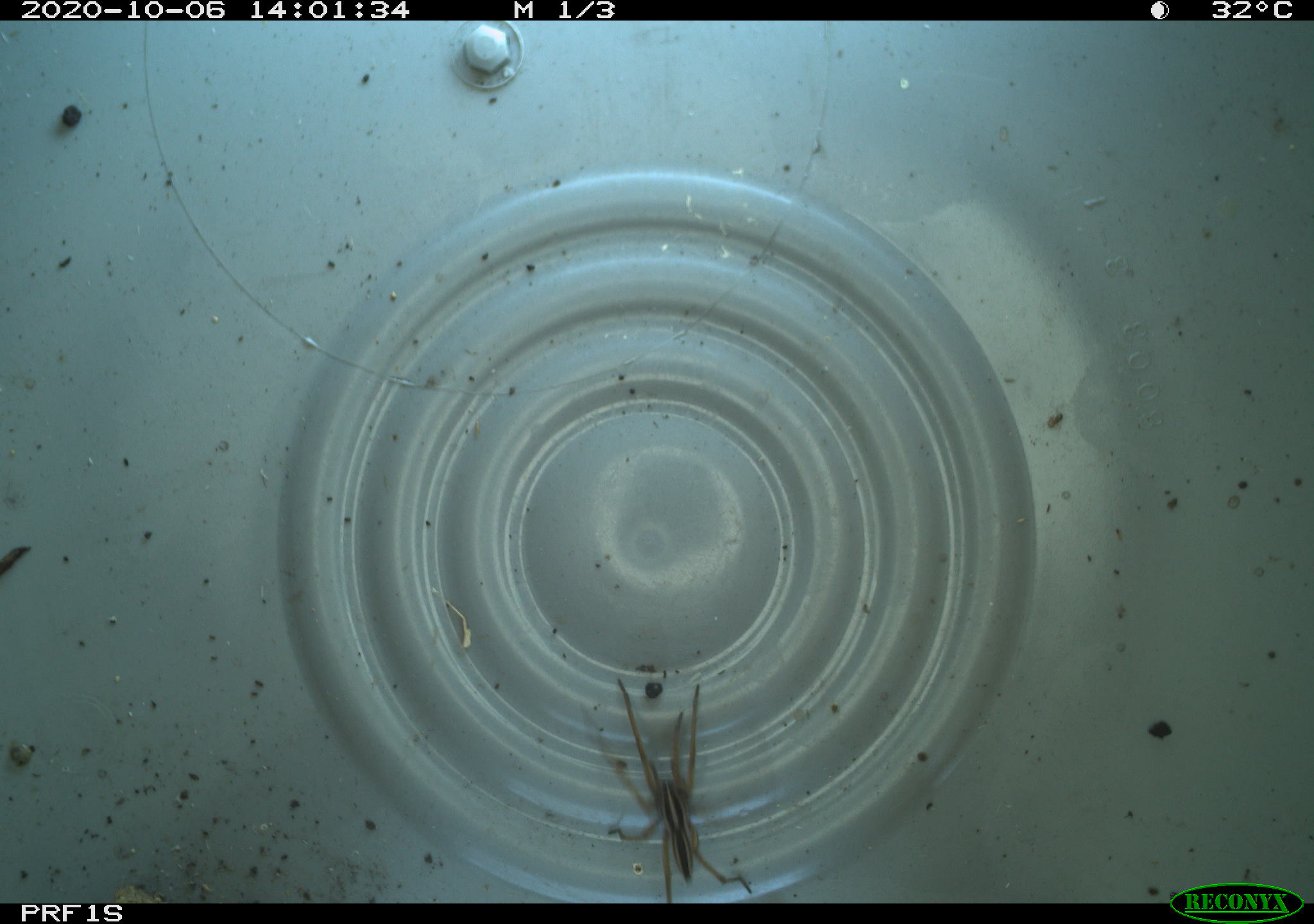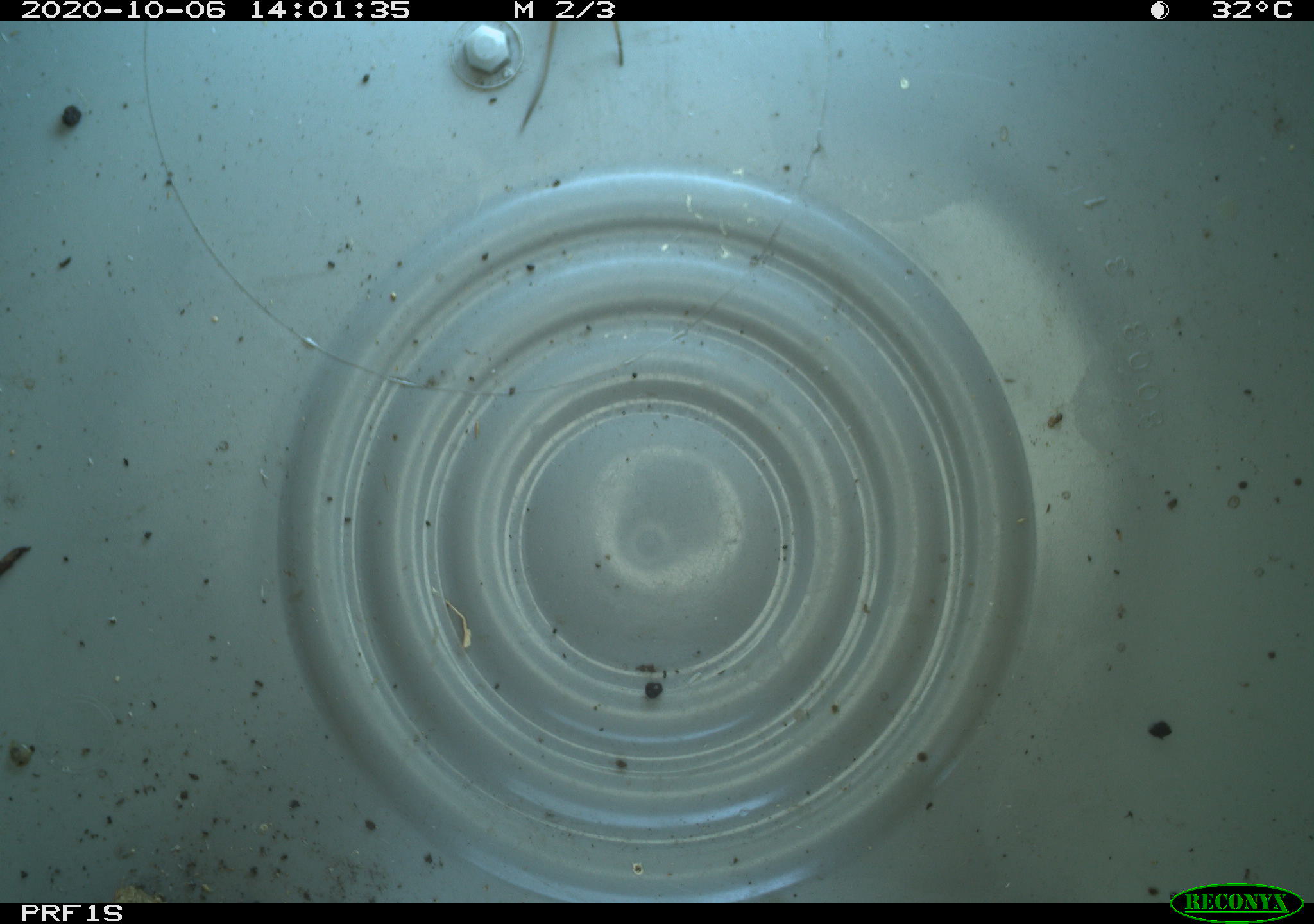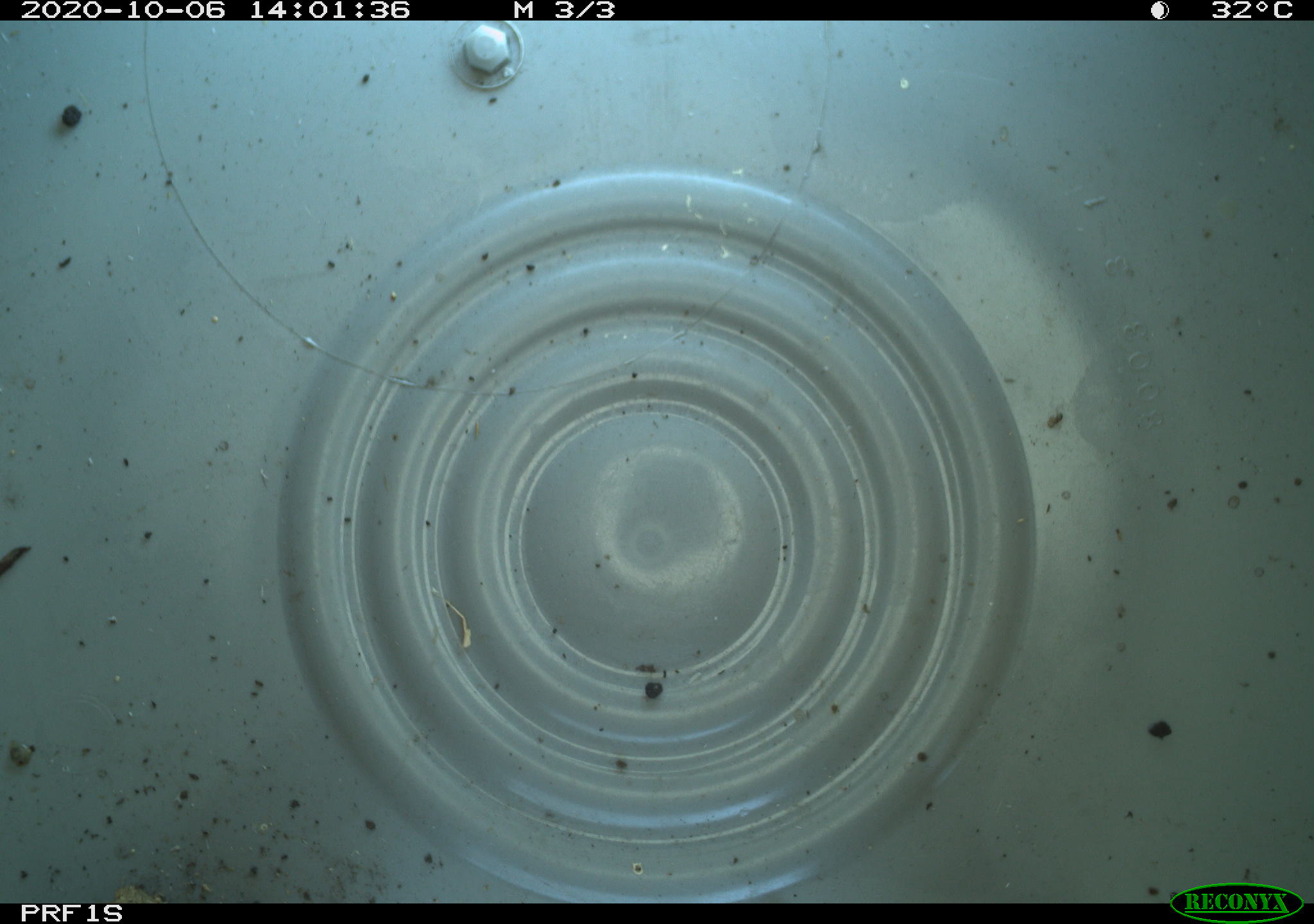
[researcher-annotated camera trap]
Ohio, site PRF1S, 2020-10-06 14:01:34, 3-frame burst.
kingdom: Animalia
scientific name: Animalia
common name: animal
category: invertebrate